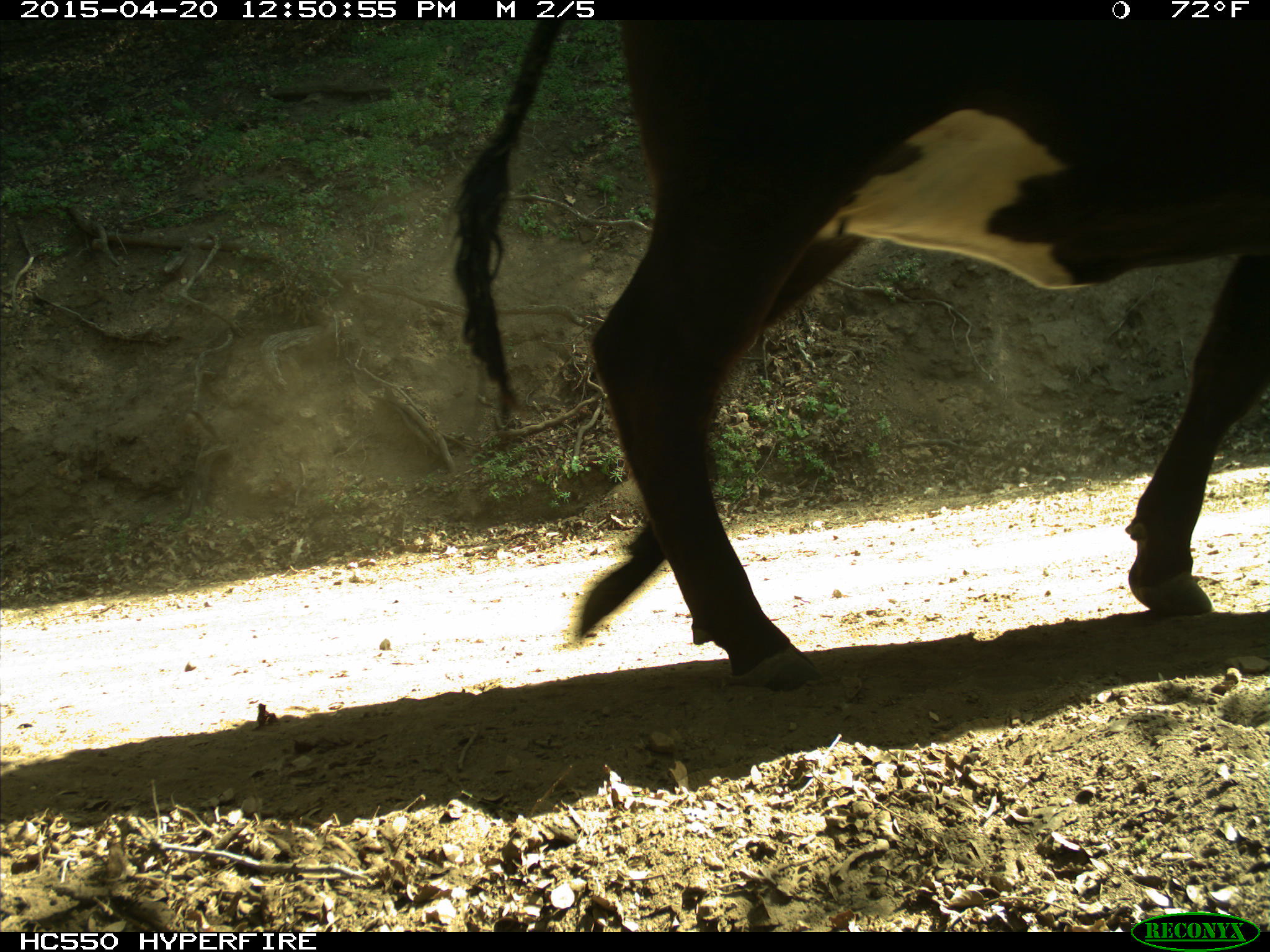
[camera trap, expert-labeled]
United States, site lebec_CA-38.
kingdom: Animalia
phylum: Chordata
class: Mammalia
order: Artiodactyla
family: Bovidae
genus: Bos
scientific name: Bos taurus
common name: domestic cow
Bos taurus (domestic cow).